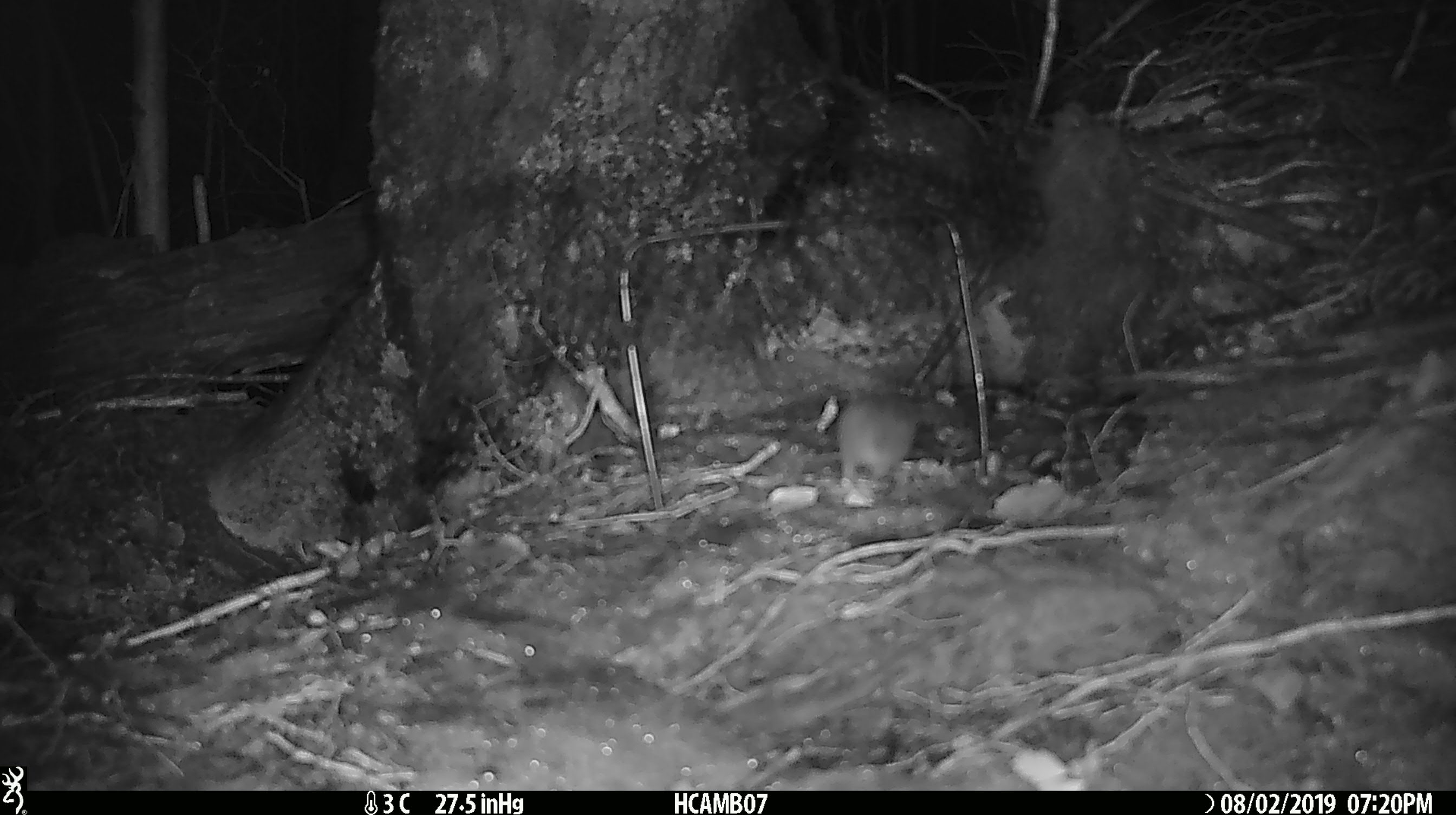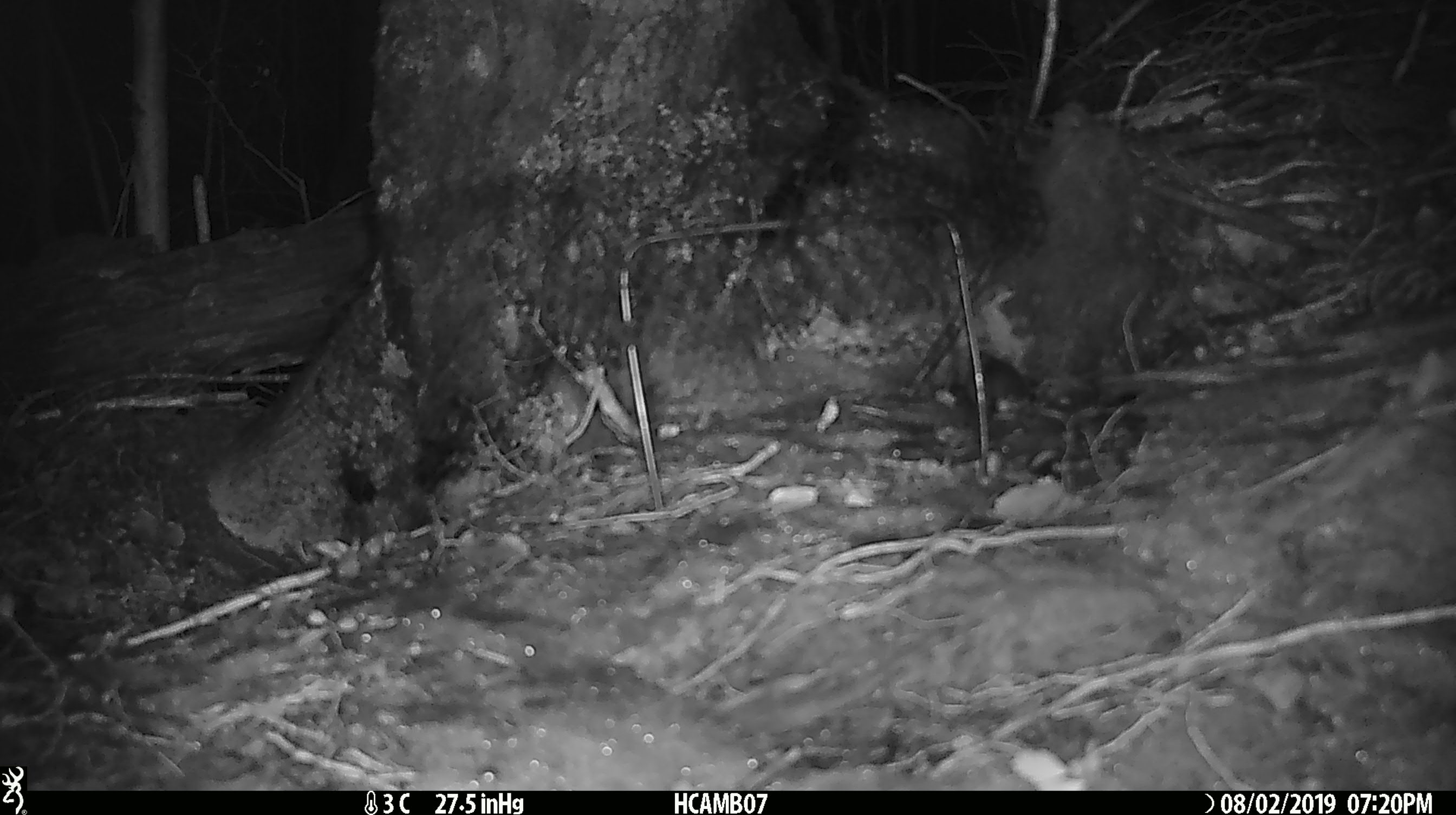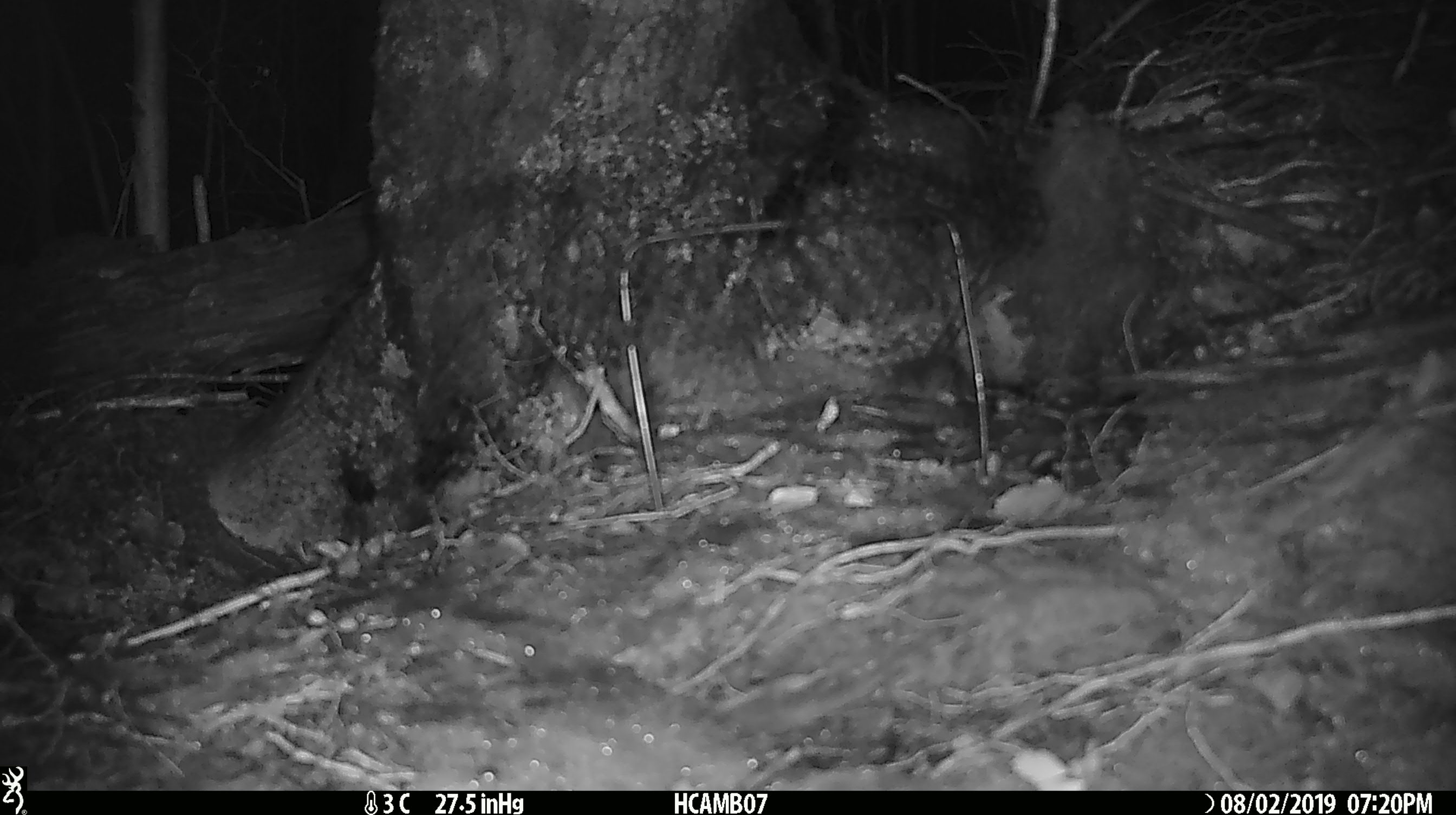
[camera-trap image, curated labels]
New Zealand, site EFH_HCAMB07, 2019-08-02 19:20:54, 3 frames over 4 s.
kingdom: Animalia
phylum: Chordata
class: Mammalia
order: Rodentia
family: Muridae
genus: Mus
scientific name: Mus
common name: mouse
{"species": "mouse (Mus)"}